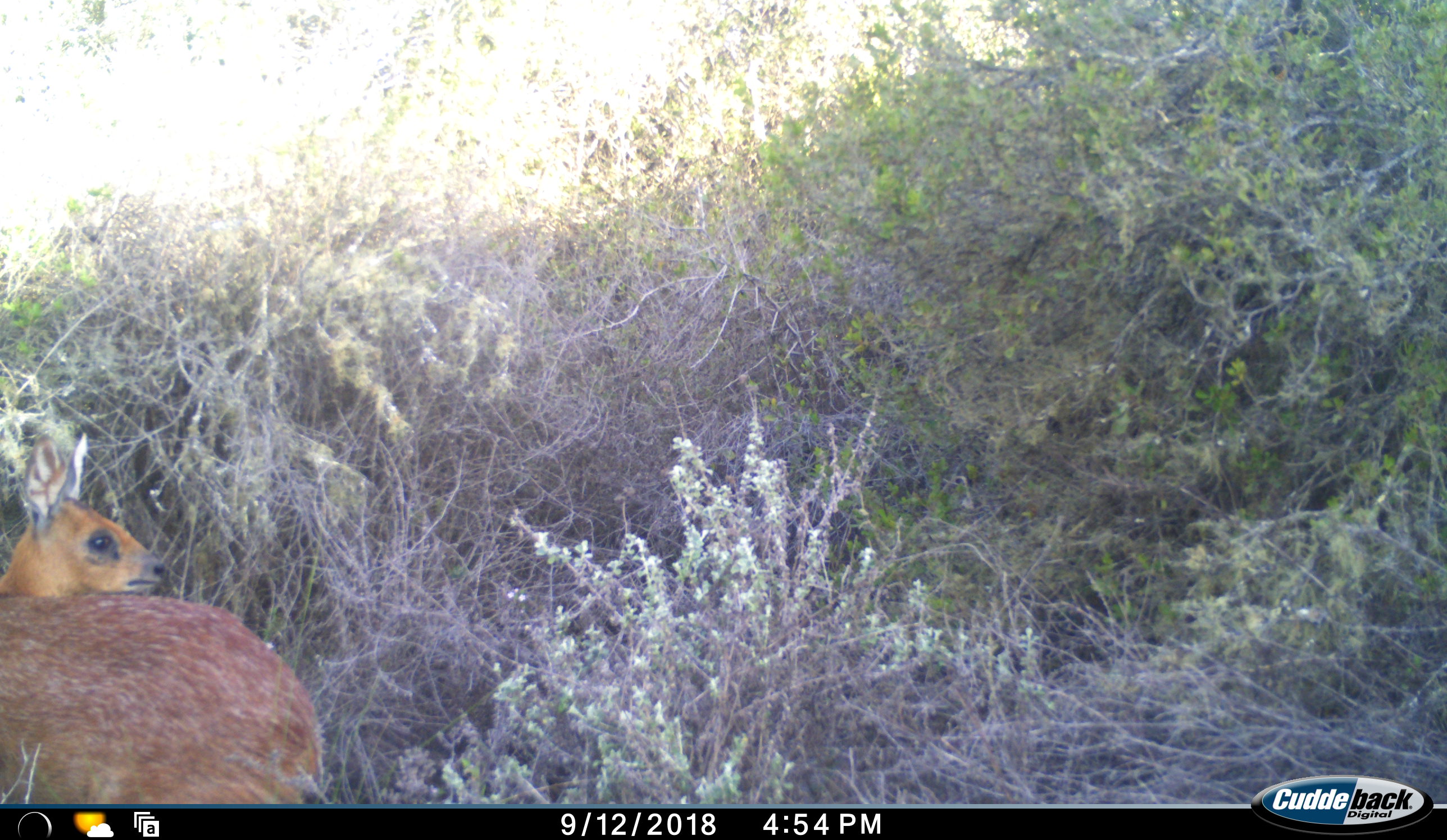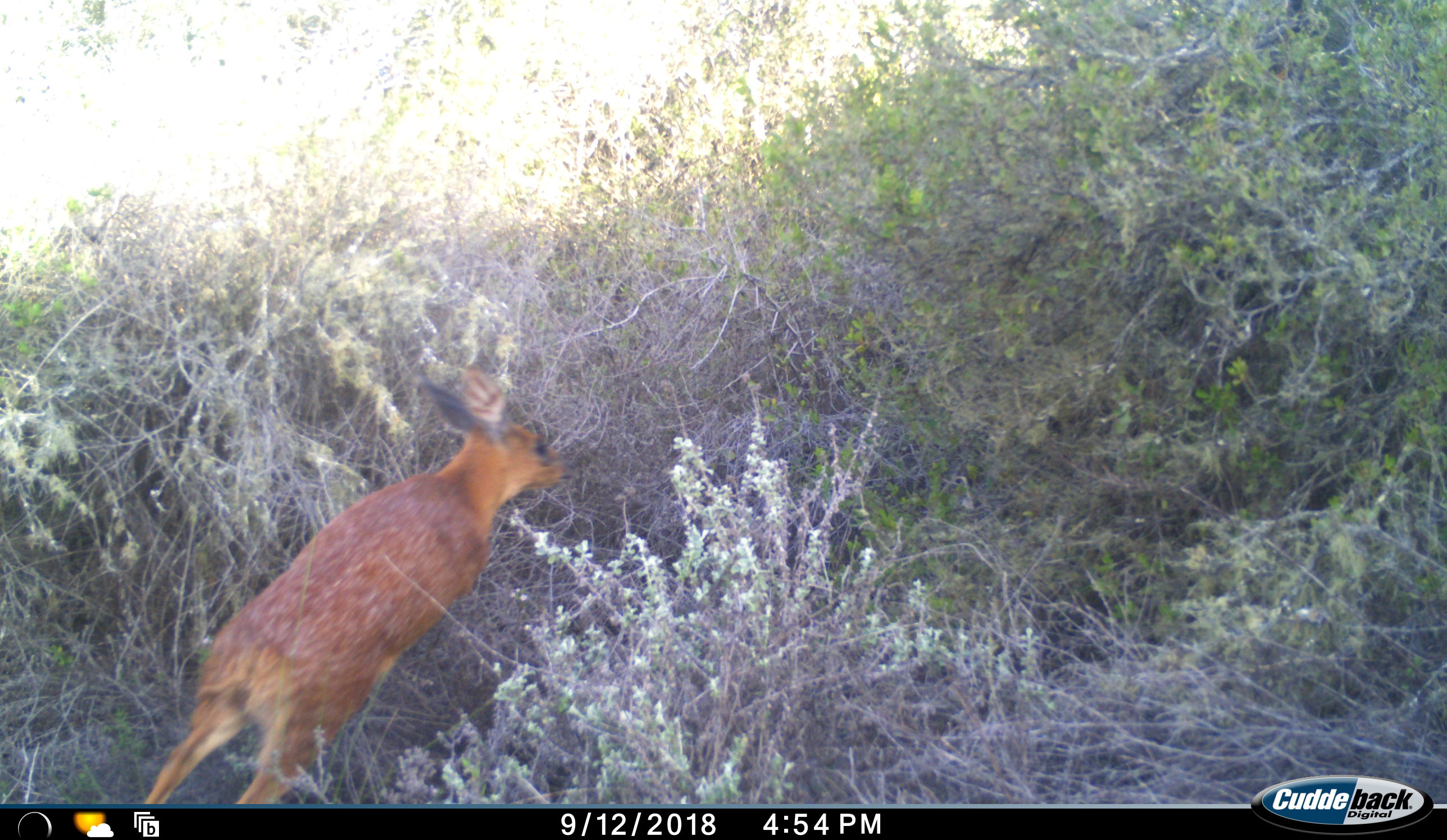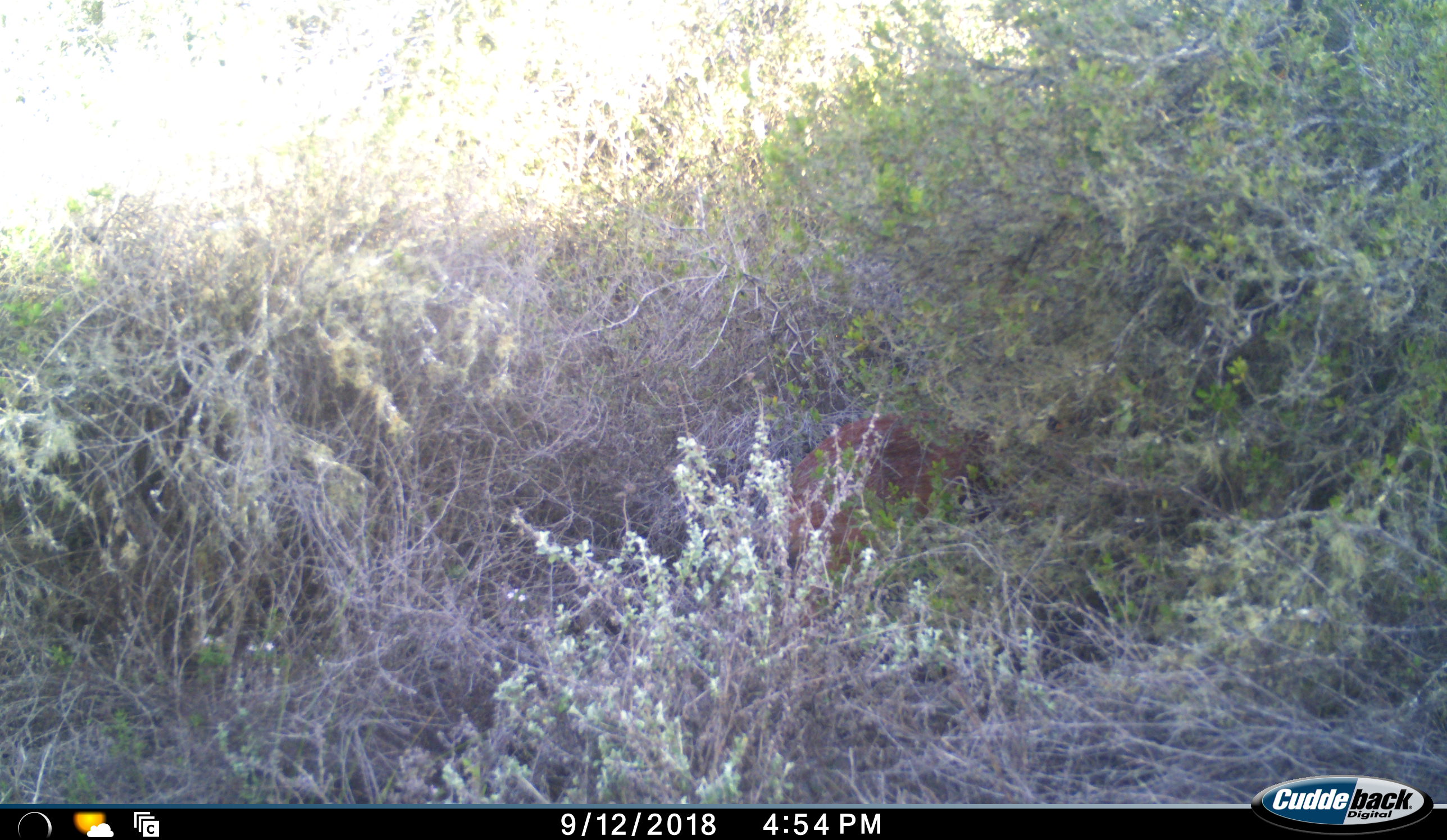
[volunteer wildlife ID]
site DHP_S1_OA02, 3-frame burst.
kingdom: Animalia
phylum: Chordata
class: Mammalia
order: Artiodactyla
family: Bovidae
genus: Raphicerus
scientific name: Raphicerus melanotis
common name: grysbok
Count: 1.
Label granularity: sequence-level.